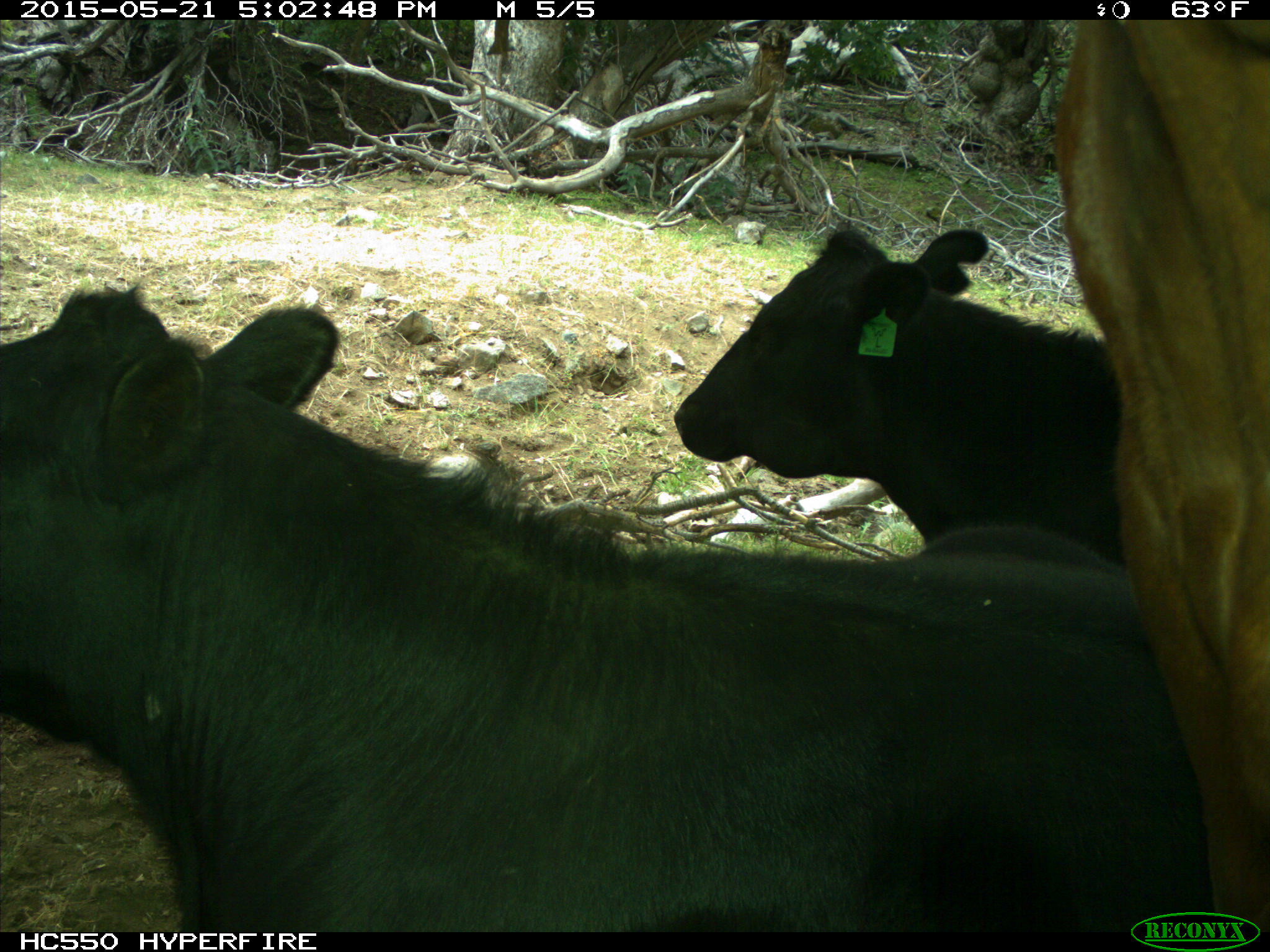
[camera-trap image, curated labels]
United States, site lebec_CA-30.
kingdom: Animalia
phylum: Chordata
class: Mammalia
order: Artiodactyla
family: Bovidae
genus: Bos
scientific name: Bos taurus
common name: domestic cow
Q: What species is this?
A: Bos taurus (domestic cow).